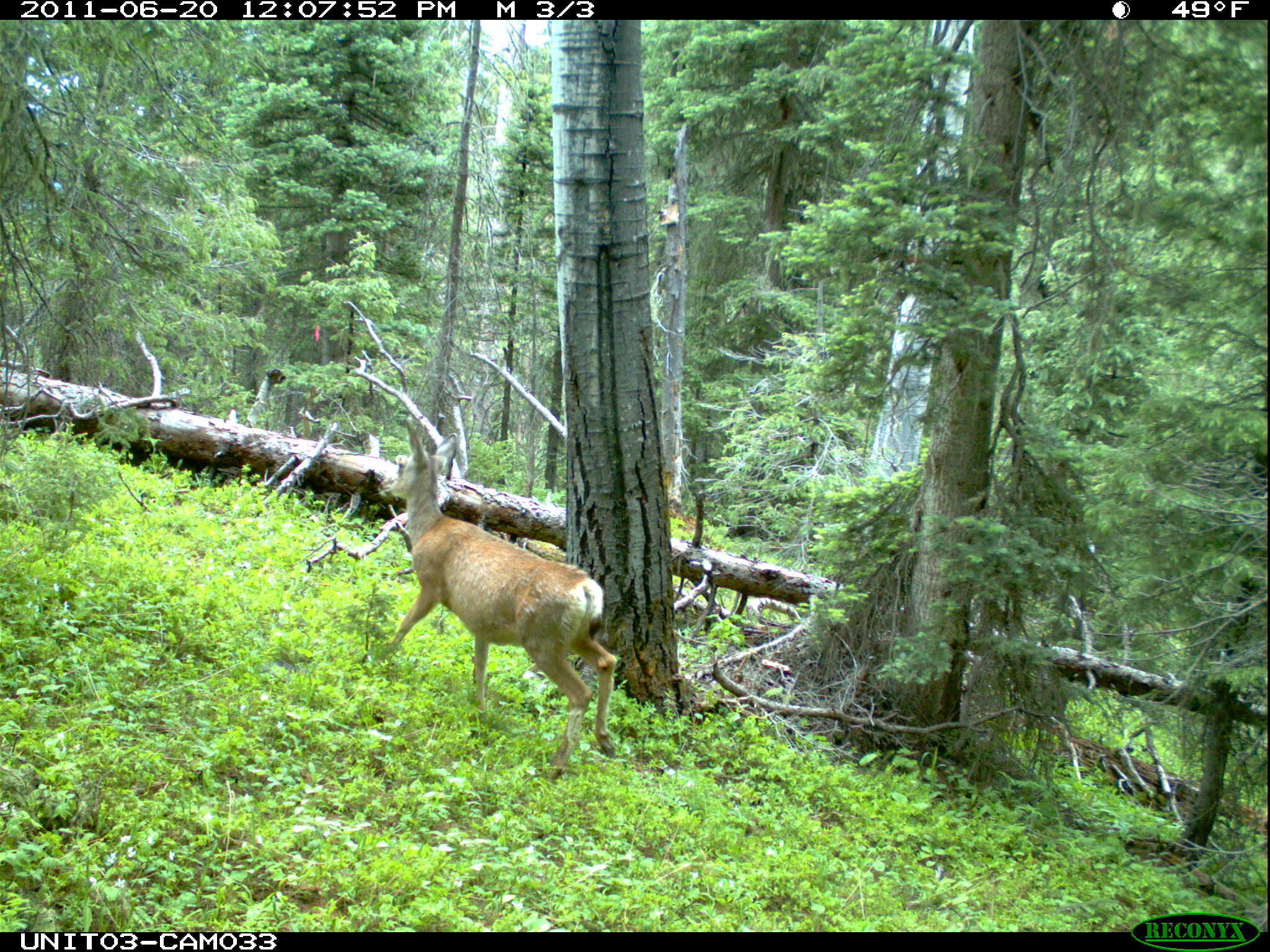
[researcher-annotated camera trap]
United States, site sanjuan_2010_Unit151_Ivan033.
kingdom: Animalia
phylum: Chordata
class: Mammalia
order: Artiodactyla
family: Cervidae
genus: Odocoileus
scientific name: Odocoileus hemionus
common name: mule deer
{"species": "Odocoileus hemionus (mule deer)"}